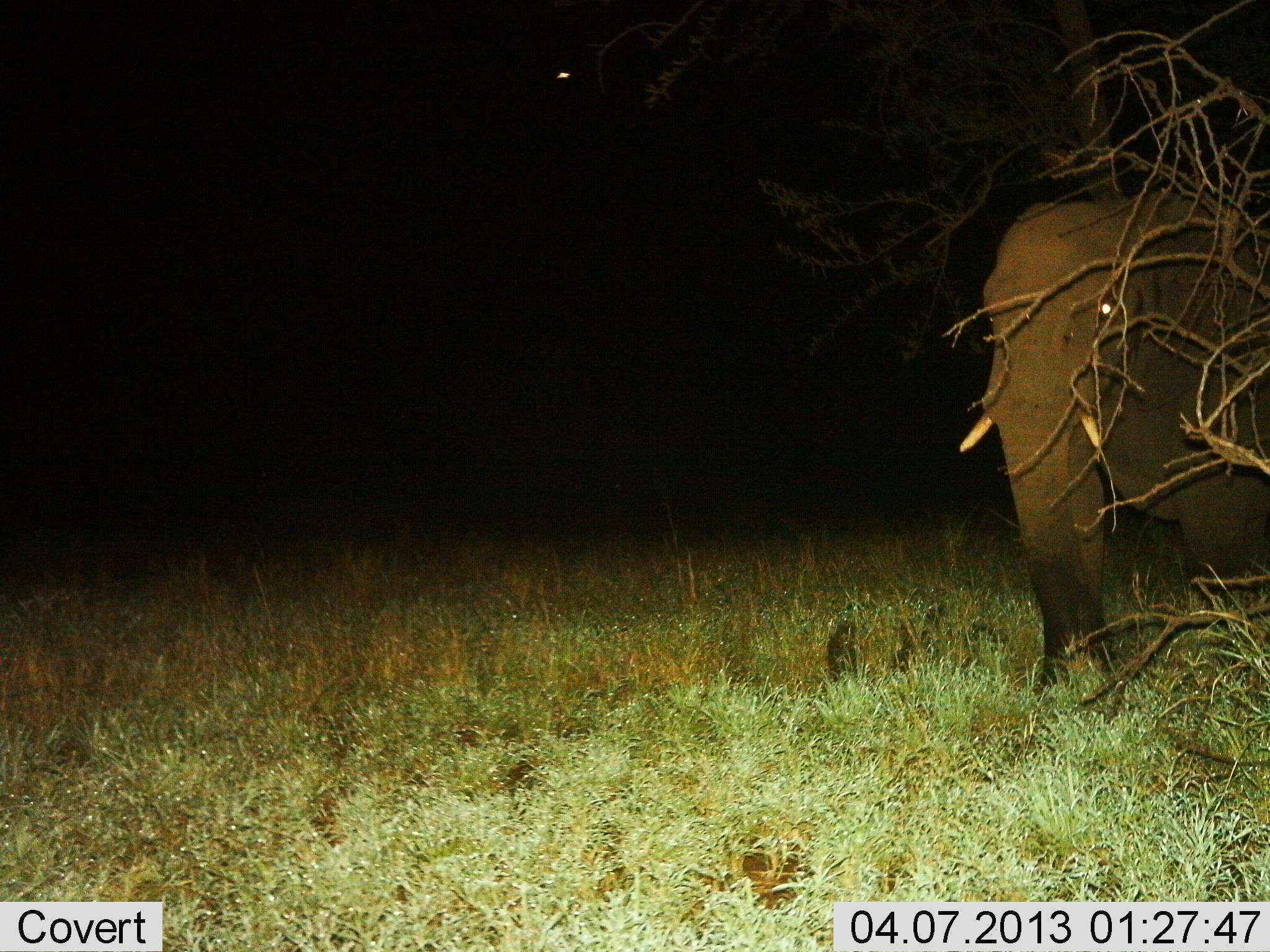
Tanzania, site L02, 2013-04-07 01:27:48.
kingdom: Animalia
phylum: Chordata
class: Mammalia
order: Proboscidea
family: Elephantidae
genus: Loxodonta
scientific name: Loxodonta africana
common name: african bush elephant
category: elephant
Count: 1.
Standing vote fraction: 67%.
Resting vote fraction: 4%.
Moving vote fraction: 30%.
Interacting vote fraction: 0%.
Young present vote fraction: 0%.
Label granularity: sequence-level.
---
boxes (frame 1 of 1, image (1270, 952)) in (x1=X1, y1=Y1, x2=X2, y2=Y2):
animal: (x1=955, y1=188, x2=1270, y2=695)